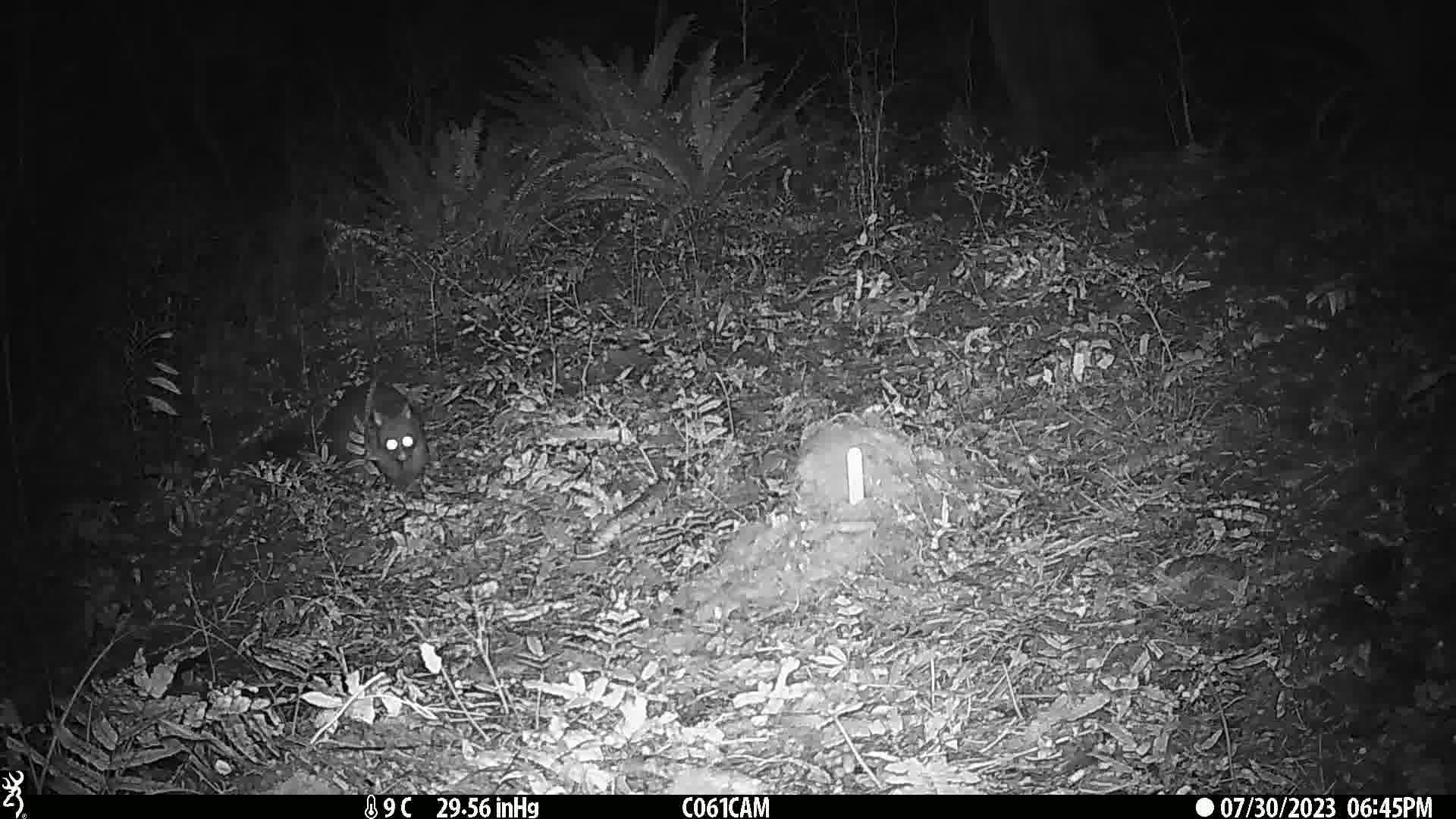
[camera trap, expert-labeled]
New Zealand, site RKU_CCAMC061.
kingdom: Animalia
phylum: Chordata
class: Mammalia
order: Diprotodontia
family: Phalangeridae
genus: Trichosurus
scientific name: Trichosurus vulpecula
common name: common brushtail possum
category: possum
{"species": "possum (common brushtail possum) (Trichosurus vulpecula)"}